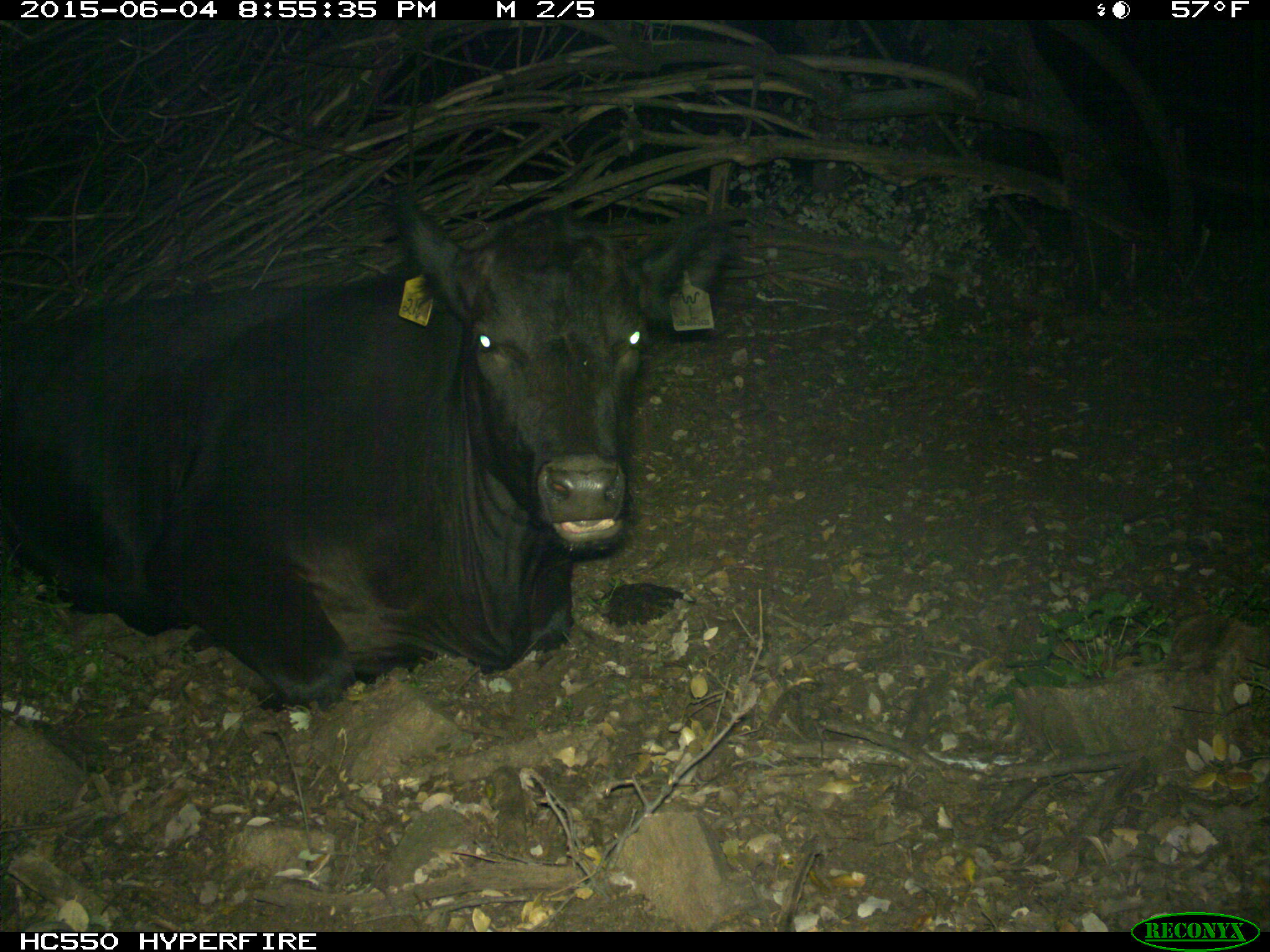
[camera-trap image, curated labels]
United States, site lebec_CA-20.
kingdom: Animalia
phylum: Chordata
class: Mammalia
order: Artiodactyla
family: Bovidae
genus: Bos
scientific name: Bos taurus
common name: domestic cow